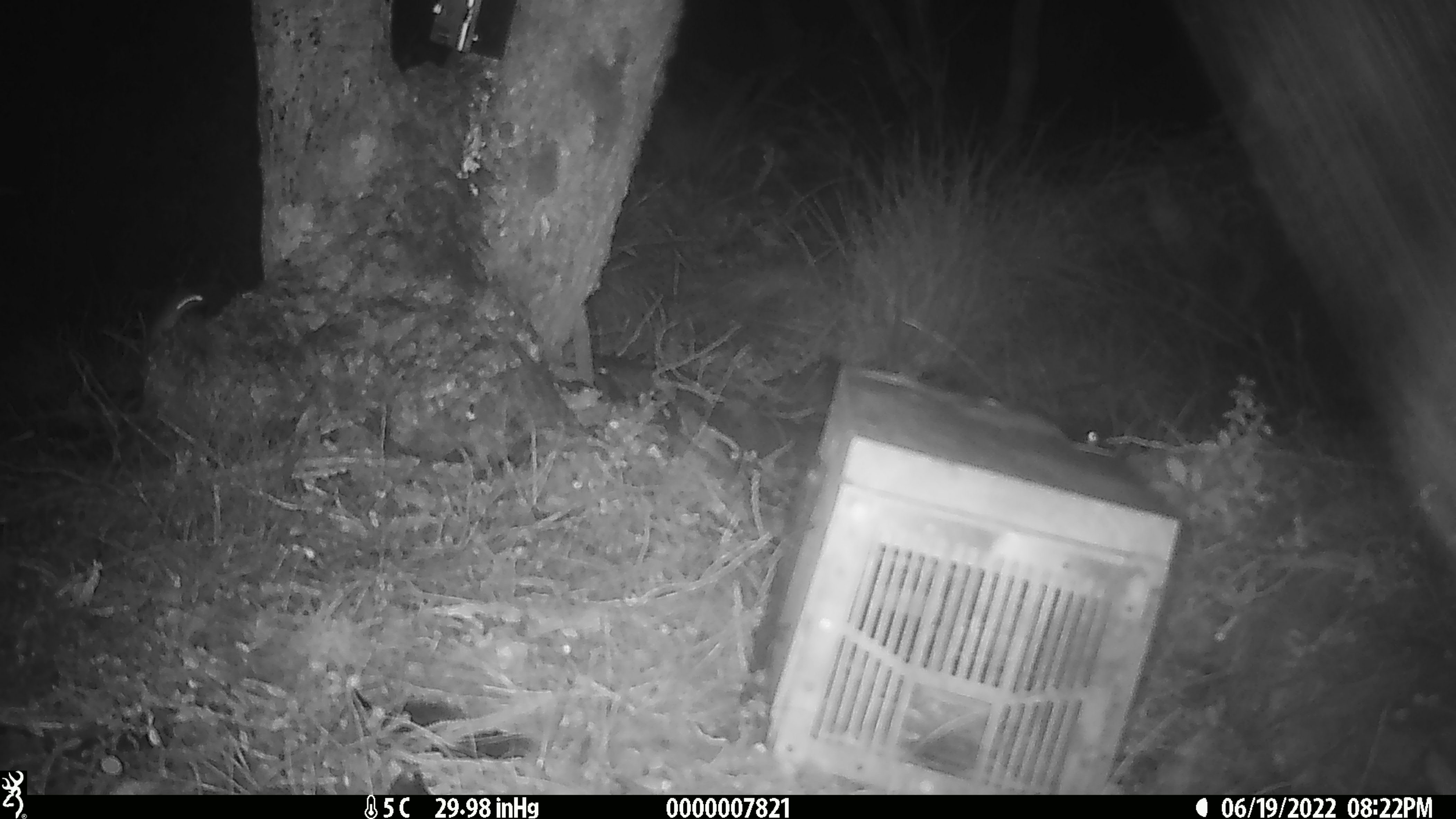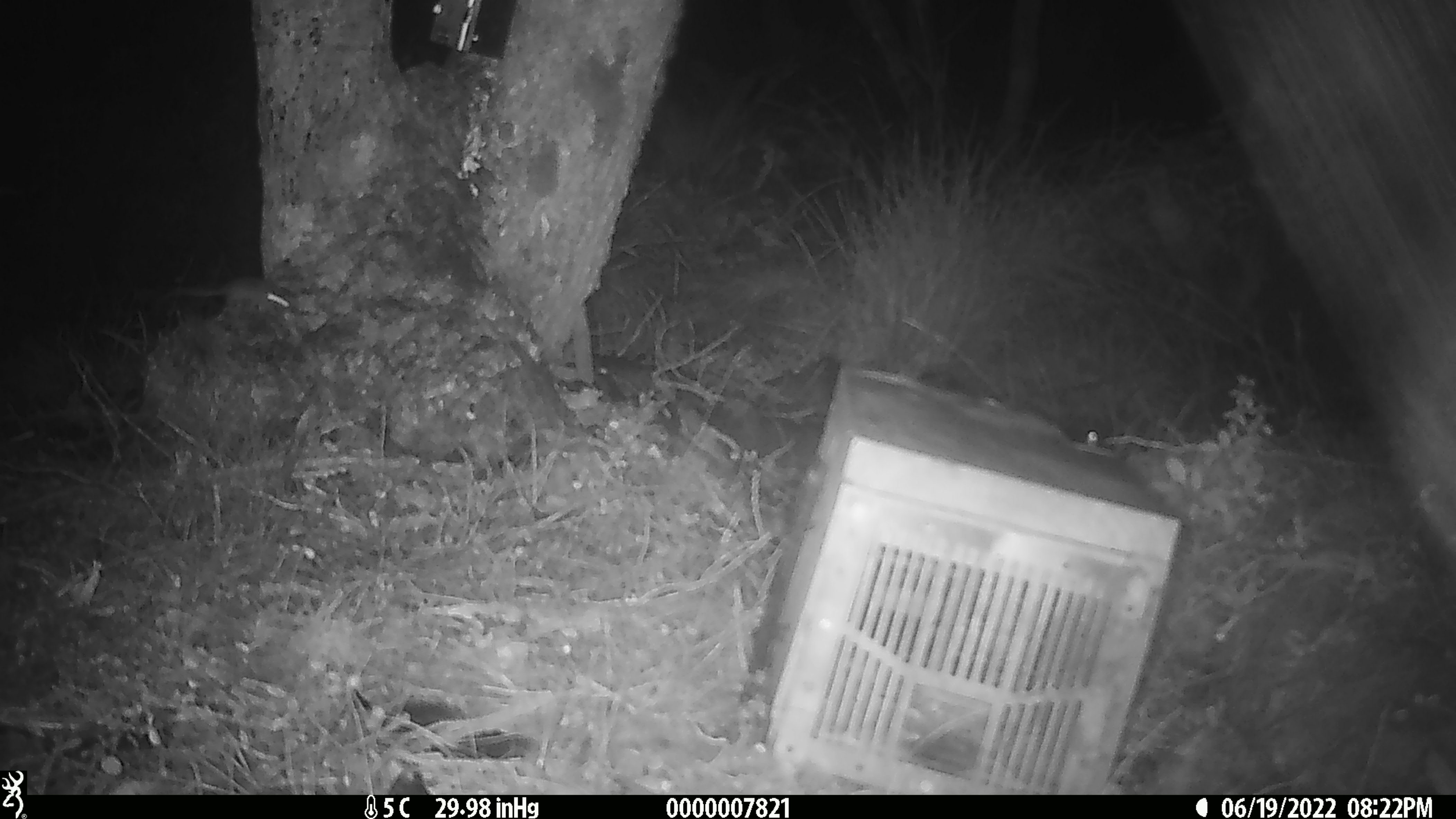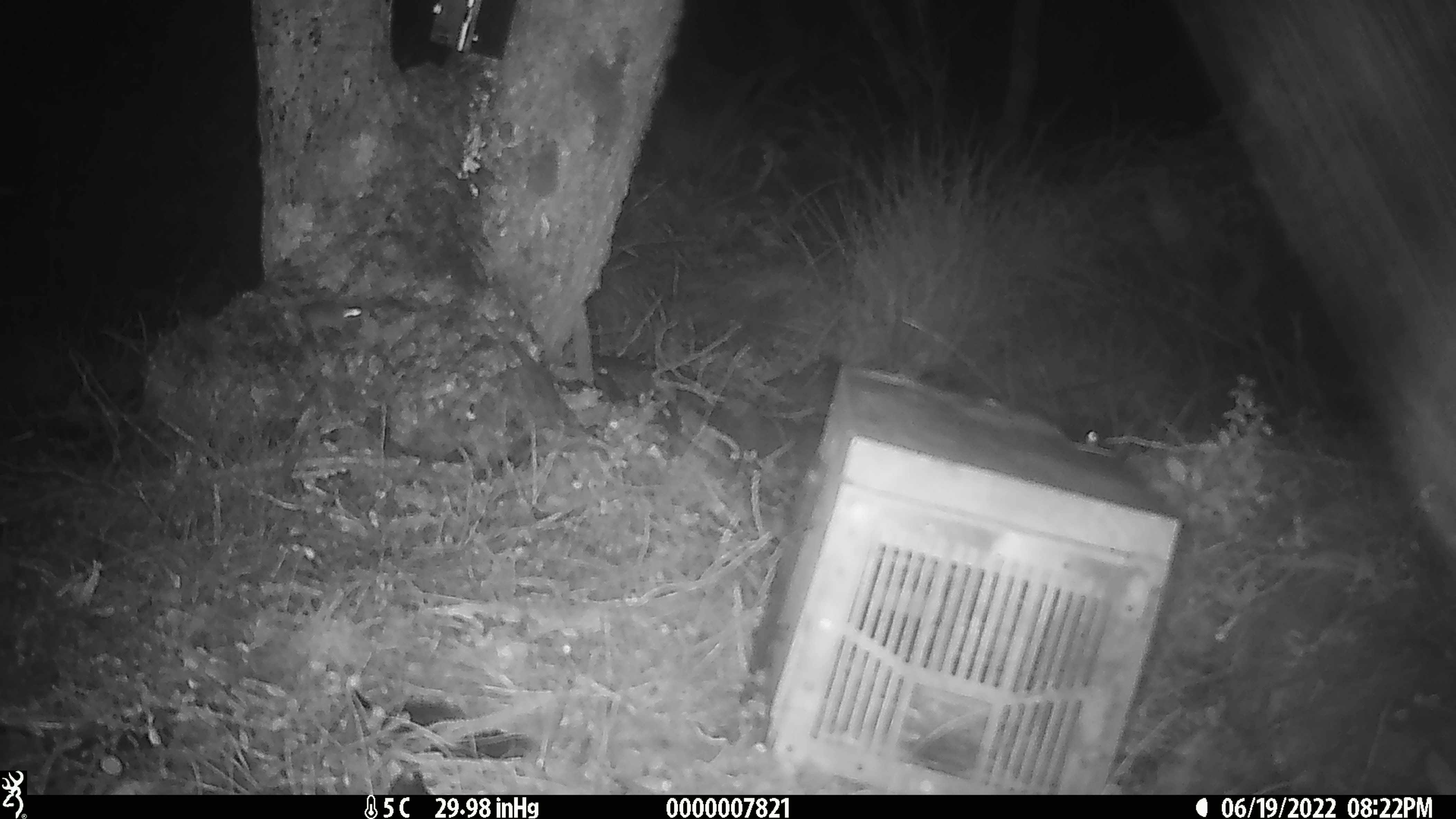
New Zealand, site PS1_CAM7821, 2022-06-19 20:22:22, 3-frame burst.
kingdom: Animalia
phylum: Chordata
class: Mammalia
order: Rodentia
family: Muridae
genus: Mus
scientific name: Mus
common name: mouse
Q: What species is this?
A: Mouse (Mus).